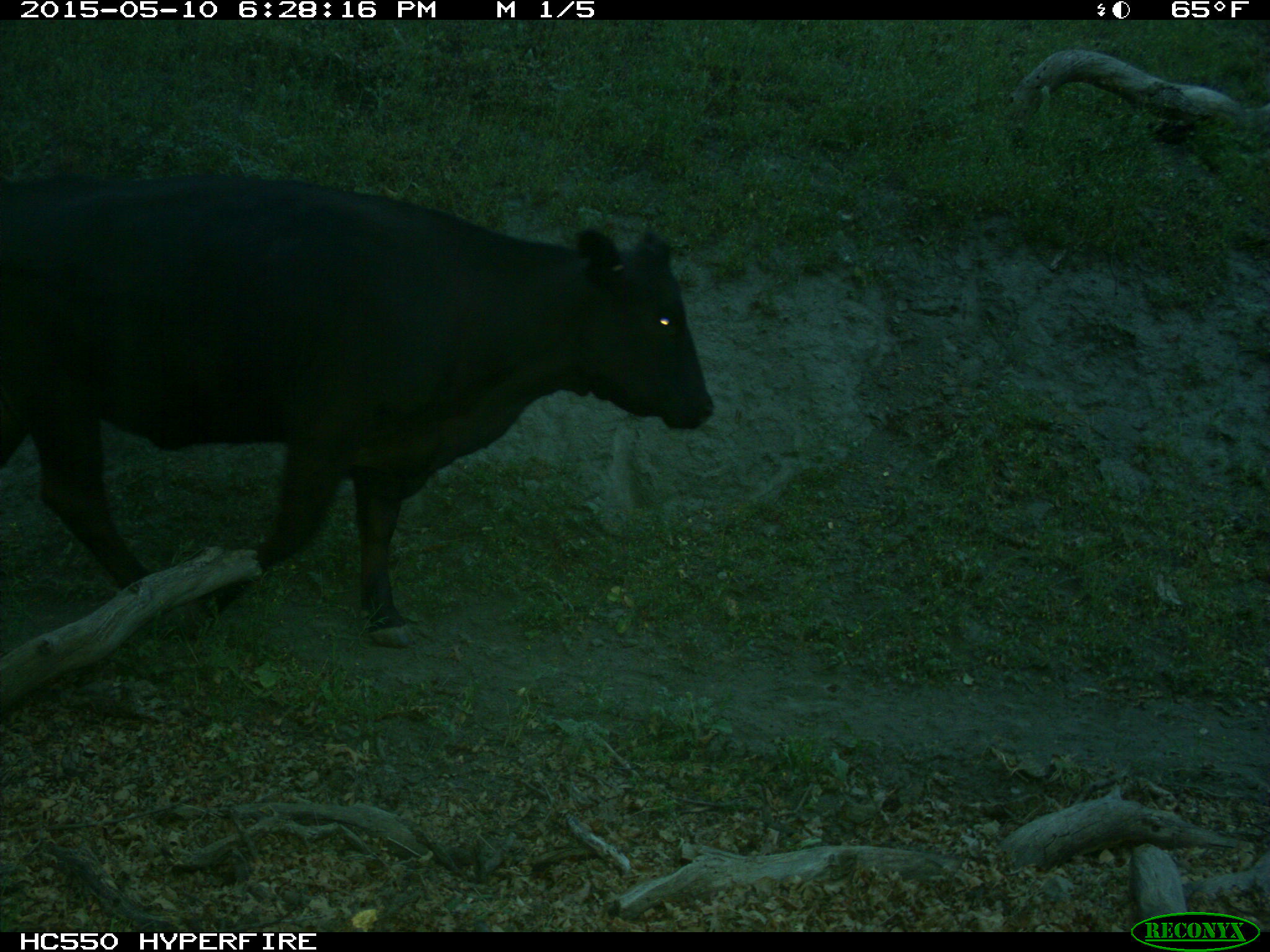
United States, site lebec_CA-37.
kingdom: Animalia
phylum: Chordata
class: Mammalia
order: Artiodactyla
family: Bovidae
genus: Bos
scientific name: Bos taurus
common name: domestic cow